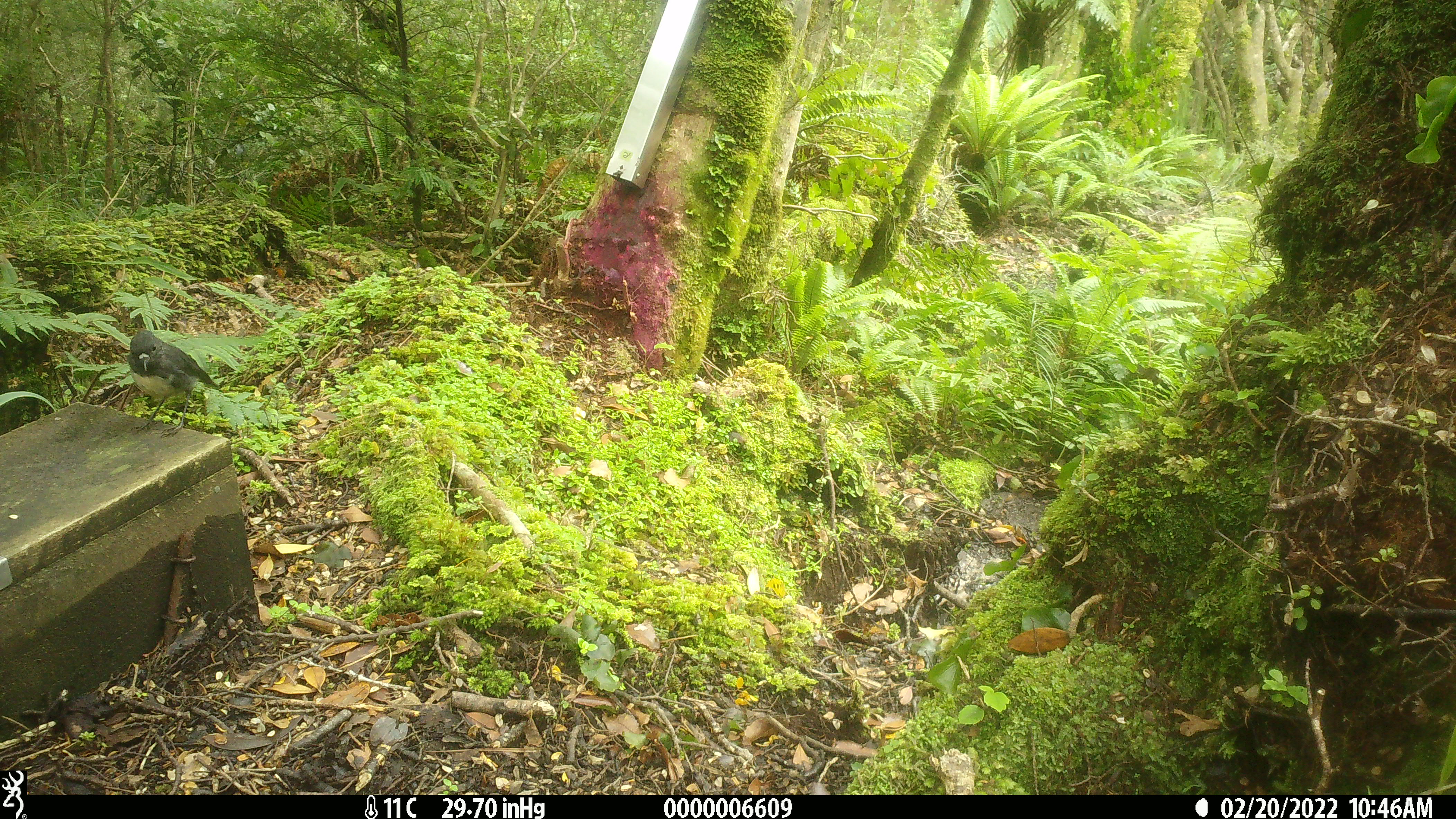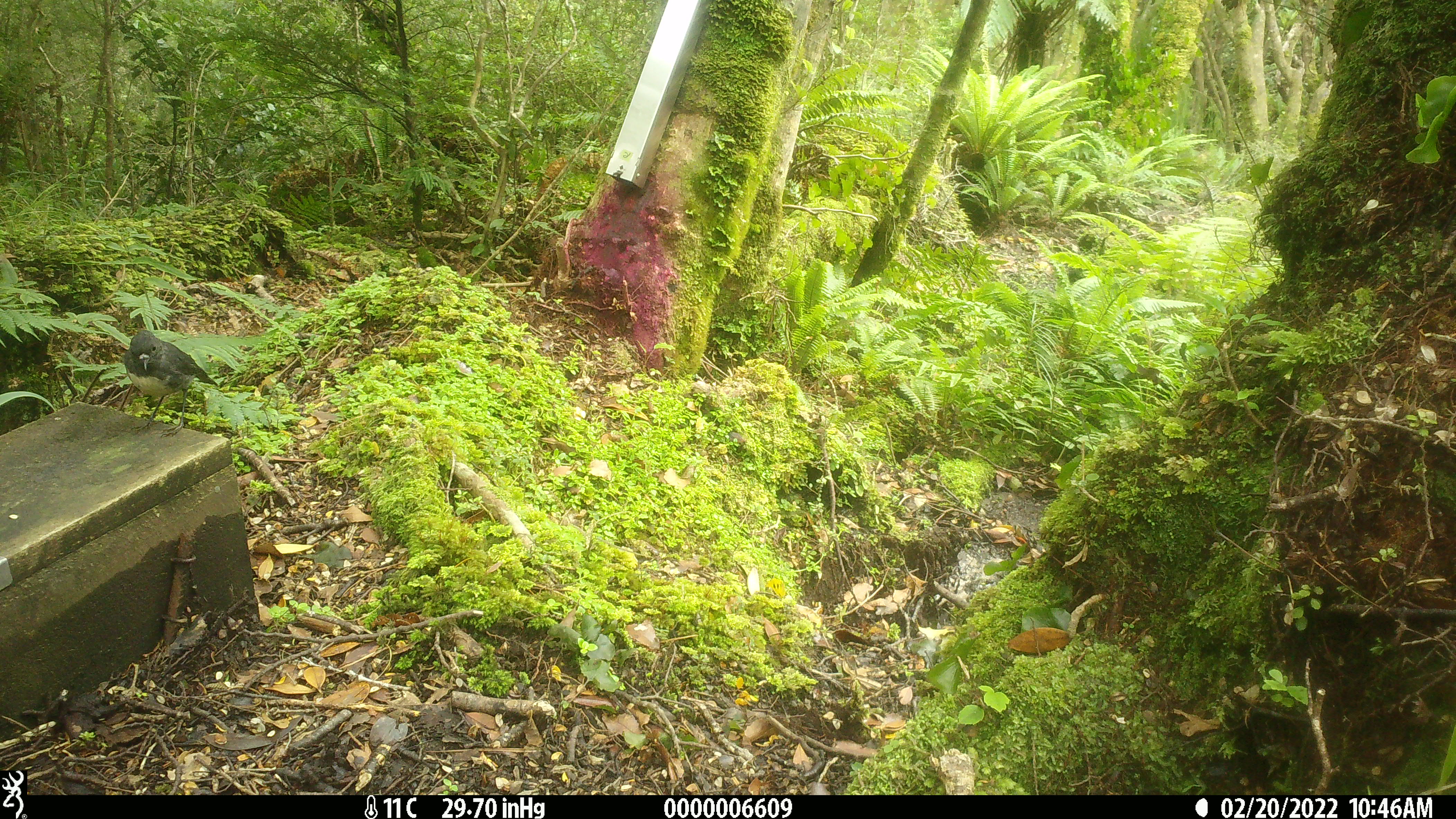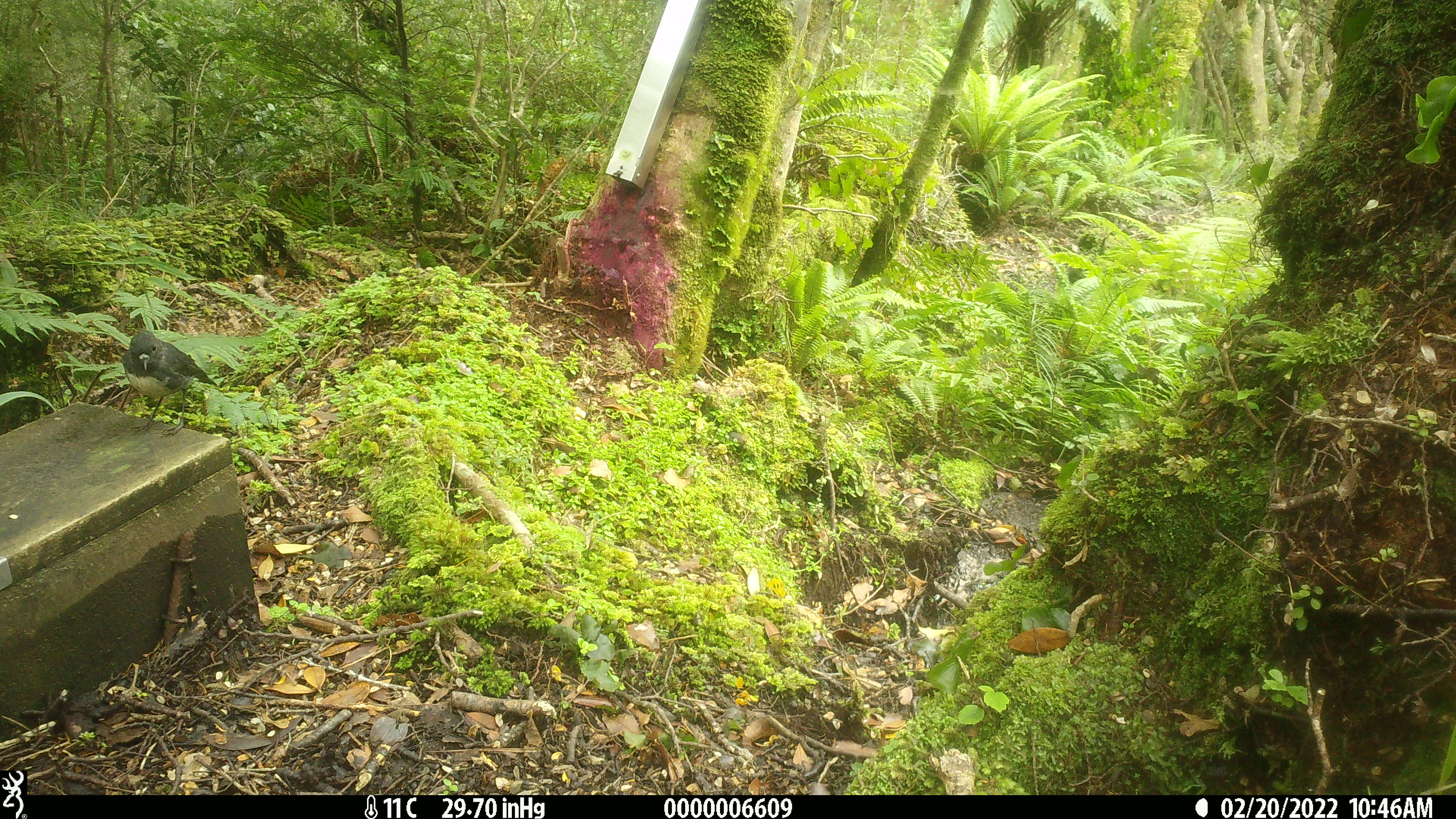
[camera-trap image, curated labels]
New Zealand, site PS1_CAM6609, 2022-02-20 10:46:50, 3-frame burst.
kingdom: Animalia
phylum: Chordata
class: Aves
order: Passeriformes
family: Petroicidae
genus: Petroica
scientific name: Petroica australis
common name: new zealand robin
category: robin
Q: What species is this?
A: Robin (new zealand robin) (Petroica australis).